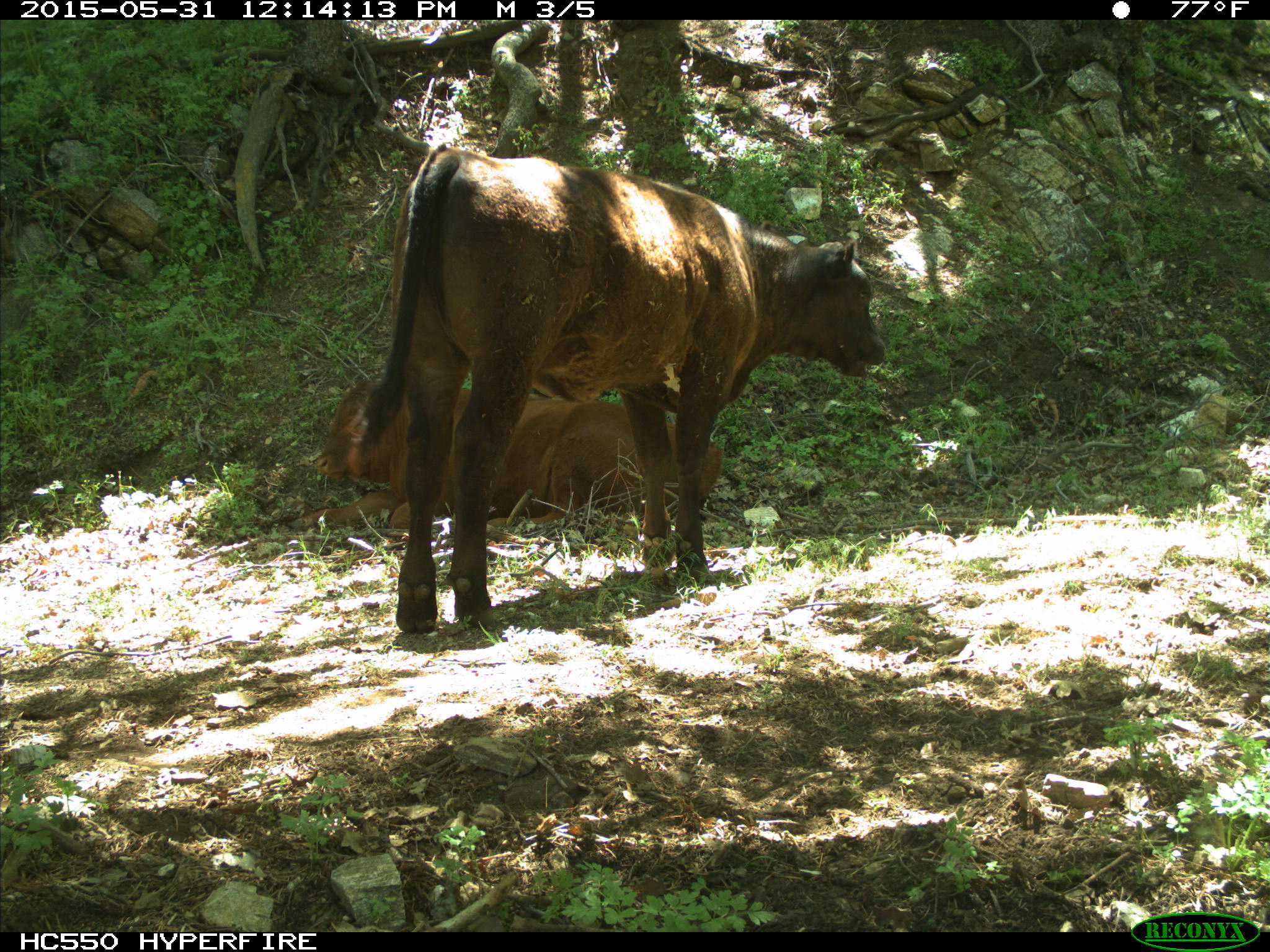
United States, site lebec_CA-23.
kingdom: Animalia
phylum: Chordata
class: Mammalia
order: Artiodactyla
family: Bovidae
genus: Bos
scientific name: Bos taurus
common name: domestic cow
Bos taurus (domestic cow).